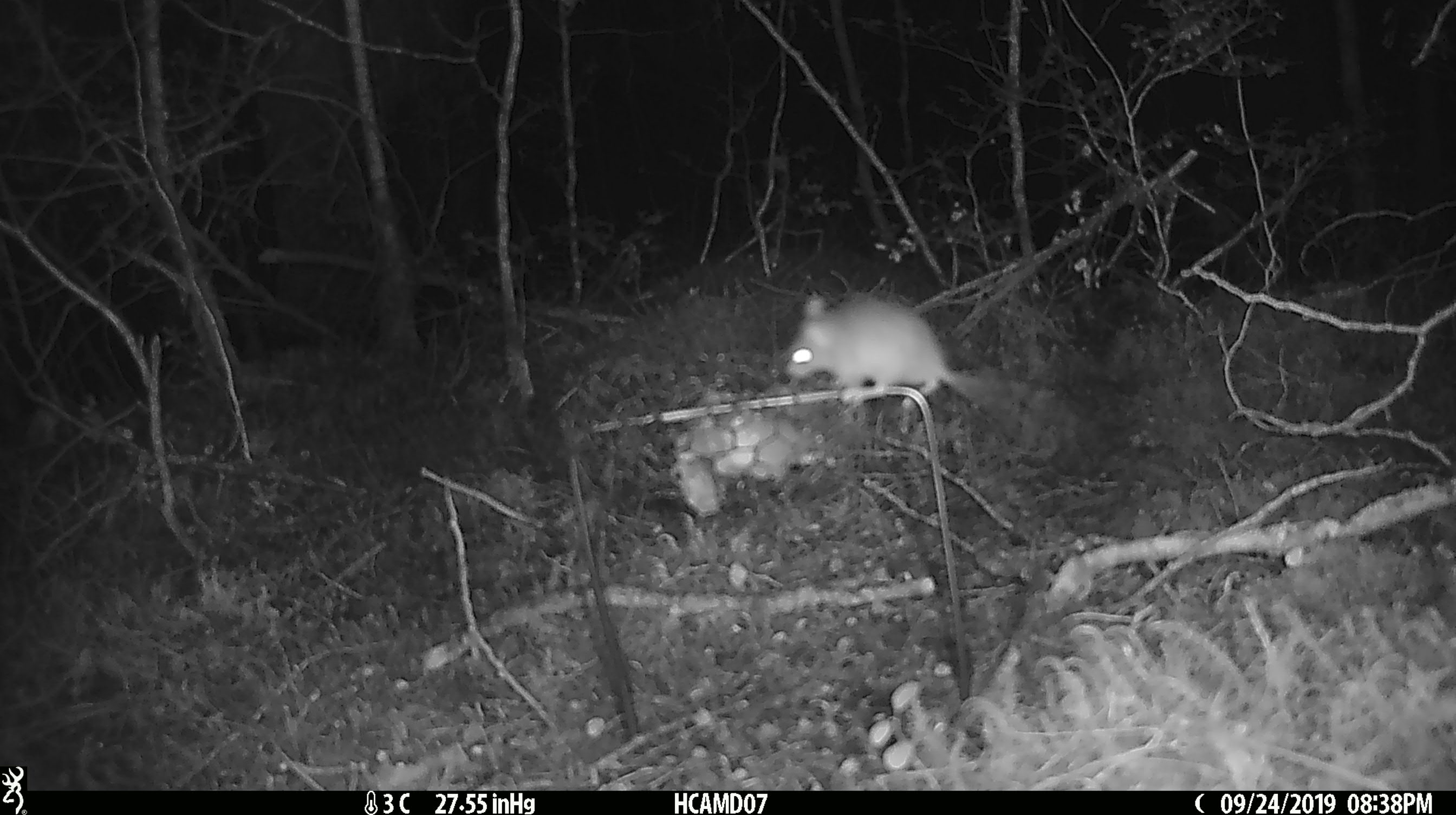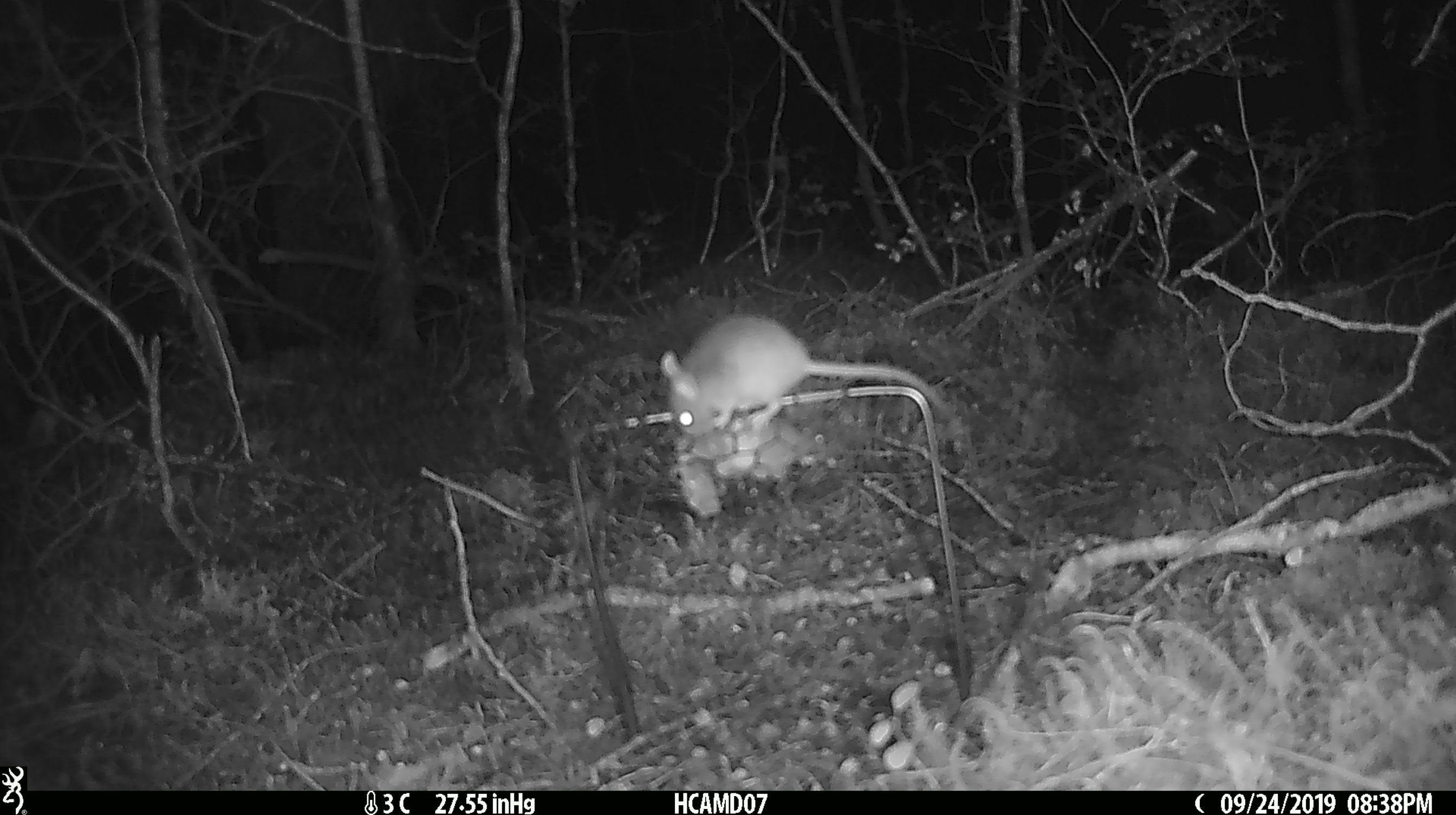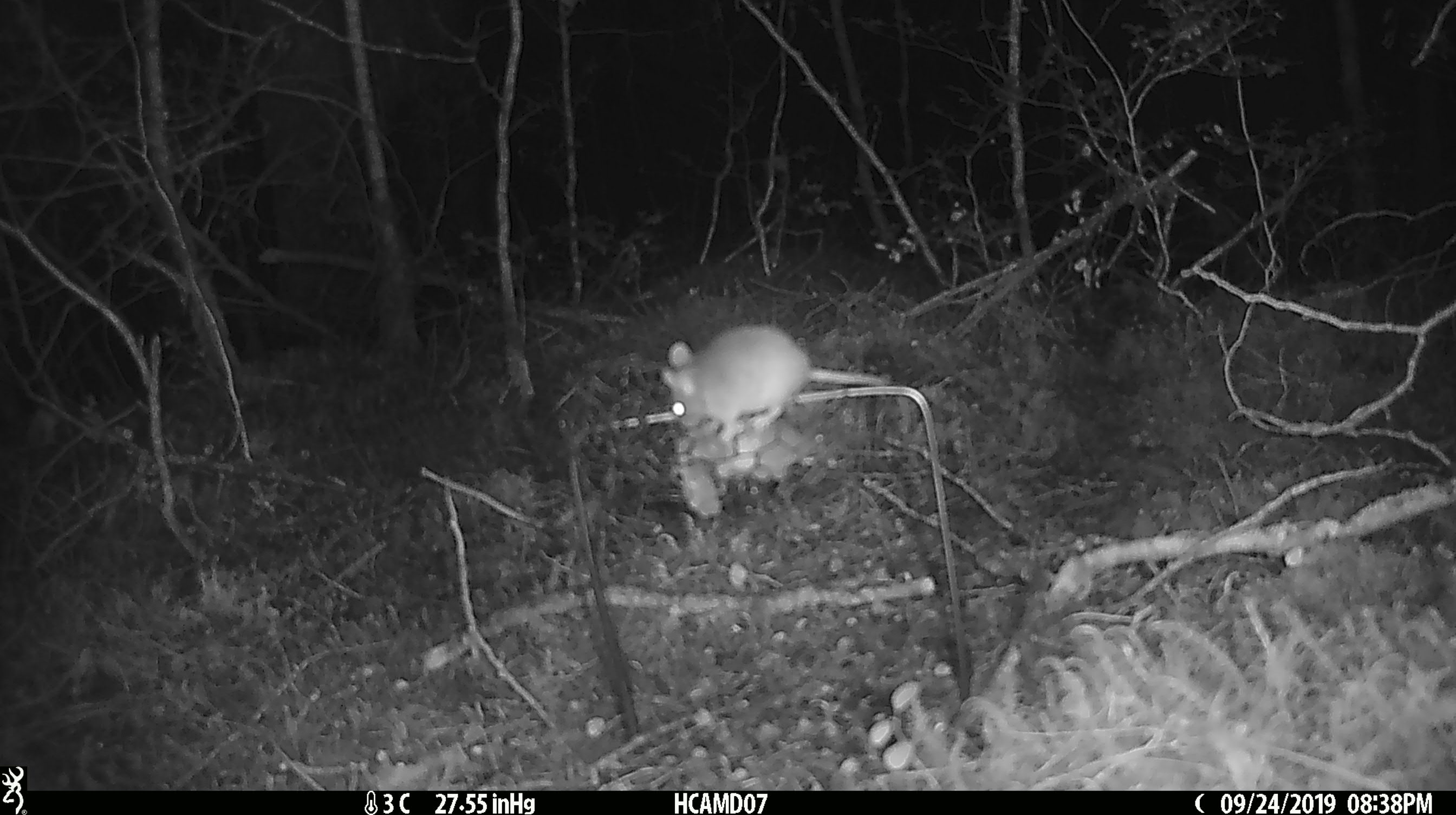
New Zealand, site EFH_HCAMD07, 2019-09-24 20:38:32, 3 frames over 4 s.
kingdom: Animalia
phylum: Chordata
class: Mammalia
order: Rodentia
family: Muridae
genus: Mus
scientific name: Mus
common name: mouse